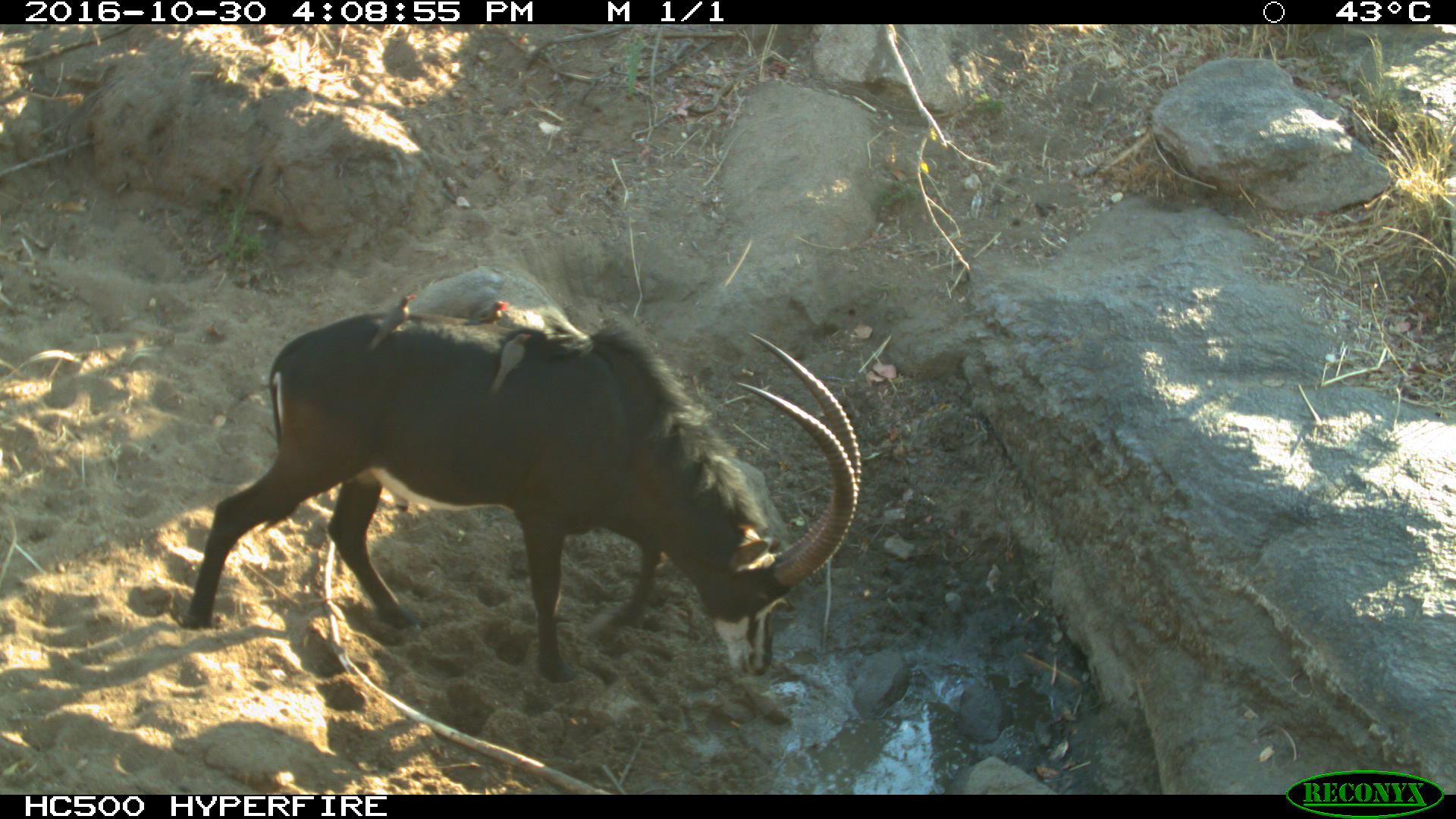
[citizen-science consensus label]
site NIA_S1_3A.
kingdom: Animalia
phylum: Chordata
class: Aves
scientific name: Aves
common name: bird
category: birdother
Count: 2.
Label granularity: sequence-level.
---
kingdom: Animalia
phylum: Chordata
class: Mammalia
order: Artiodactyla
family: Bovidae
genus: Hippotragus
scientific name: Hippotragus niger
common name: sable antelope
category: sable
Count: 1.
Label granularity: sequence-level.